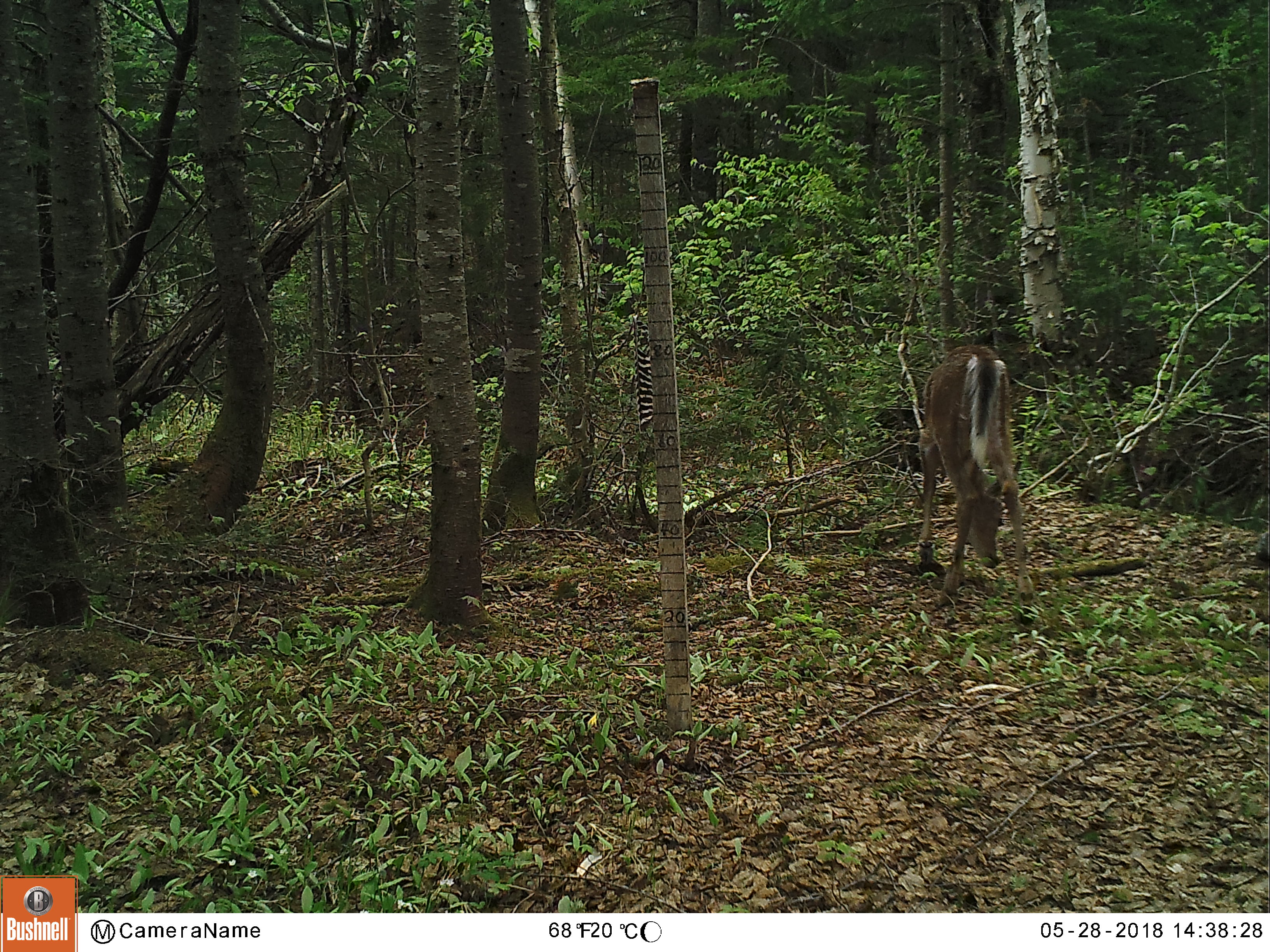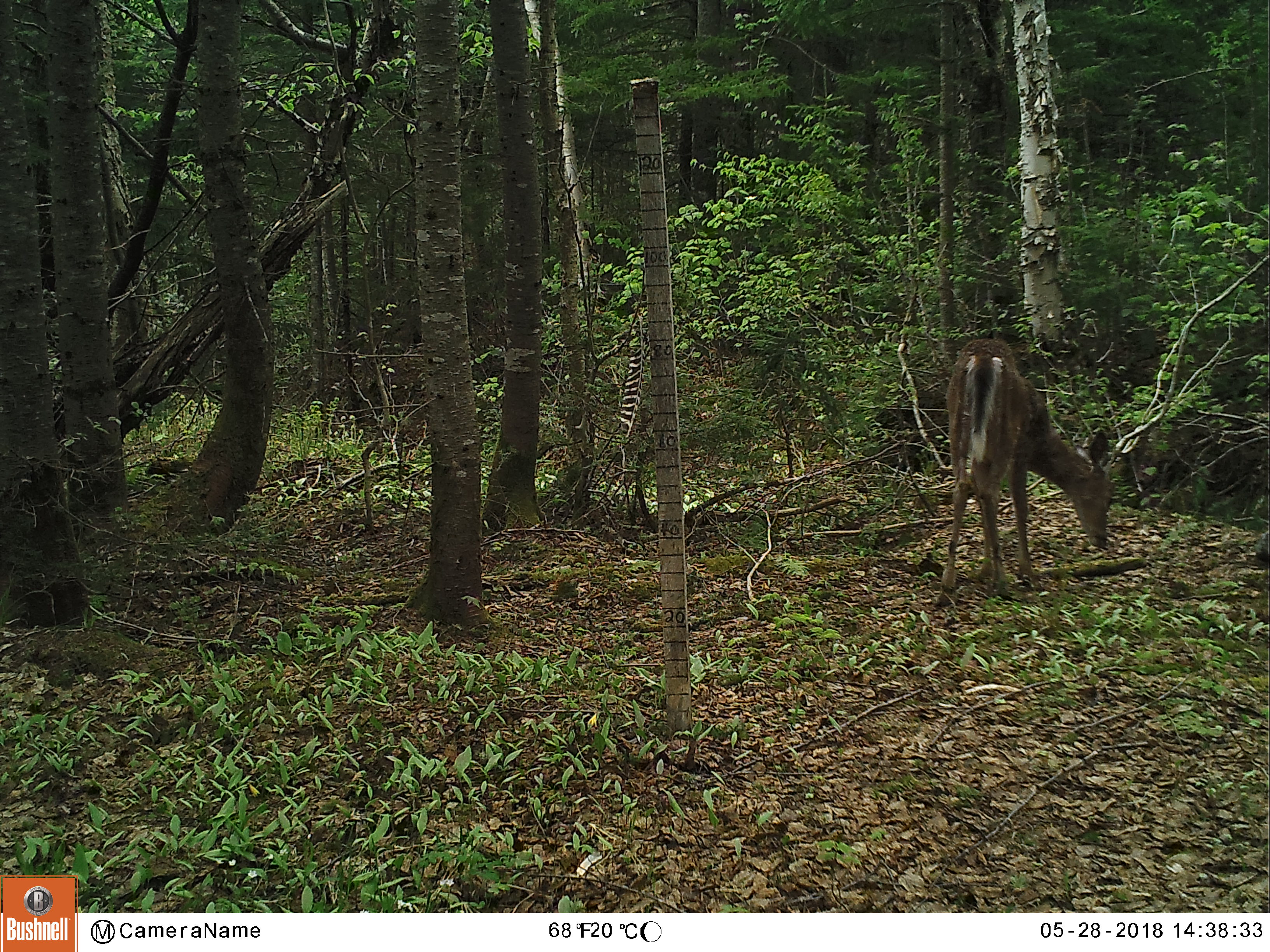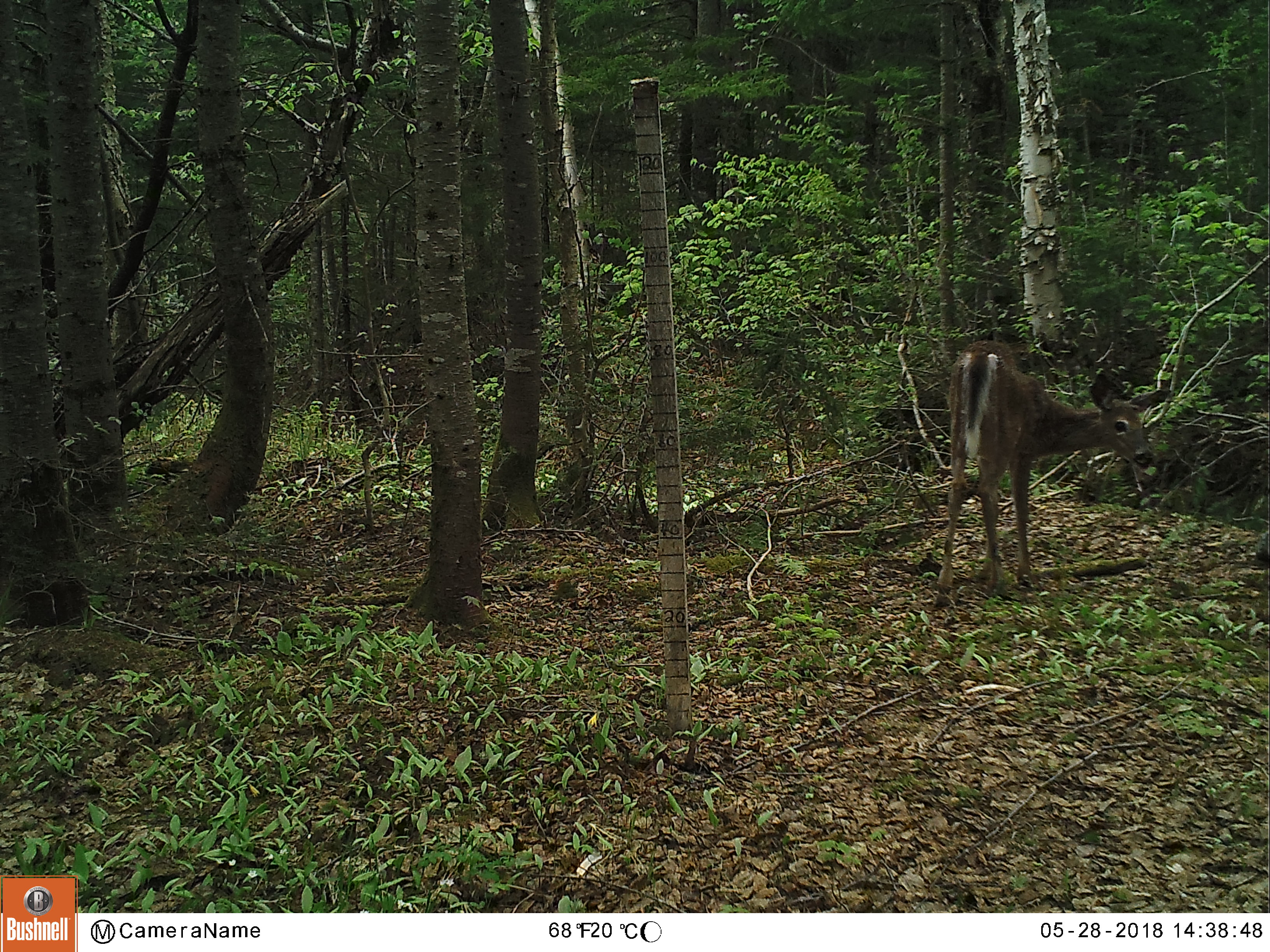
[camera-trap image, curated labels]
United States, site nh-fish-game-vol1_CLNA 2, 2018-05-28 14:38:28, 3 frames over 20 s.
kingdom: Animalia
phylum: Chordata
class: Mammalia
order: Artiodactyla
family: Cervidae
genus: Odocoileus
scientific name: Odocoileus virginianus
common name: white-tailed deer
White-tailed deer (Odocoileus virginianus).